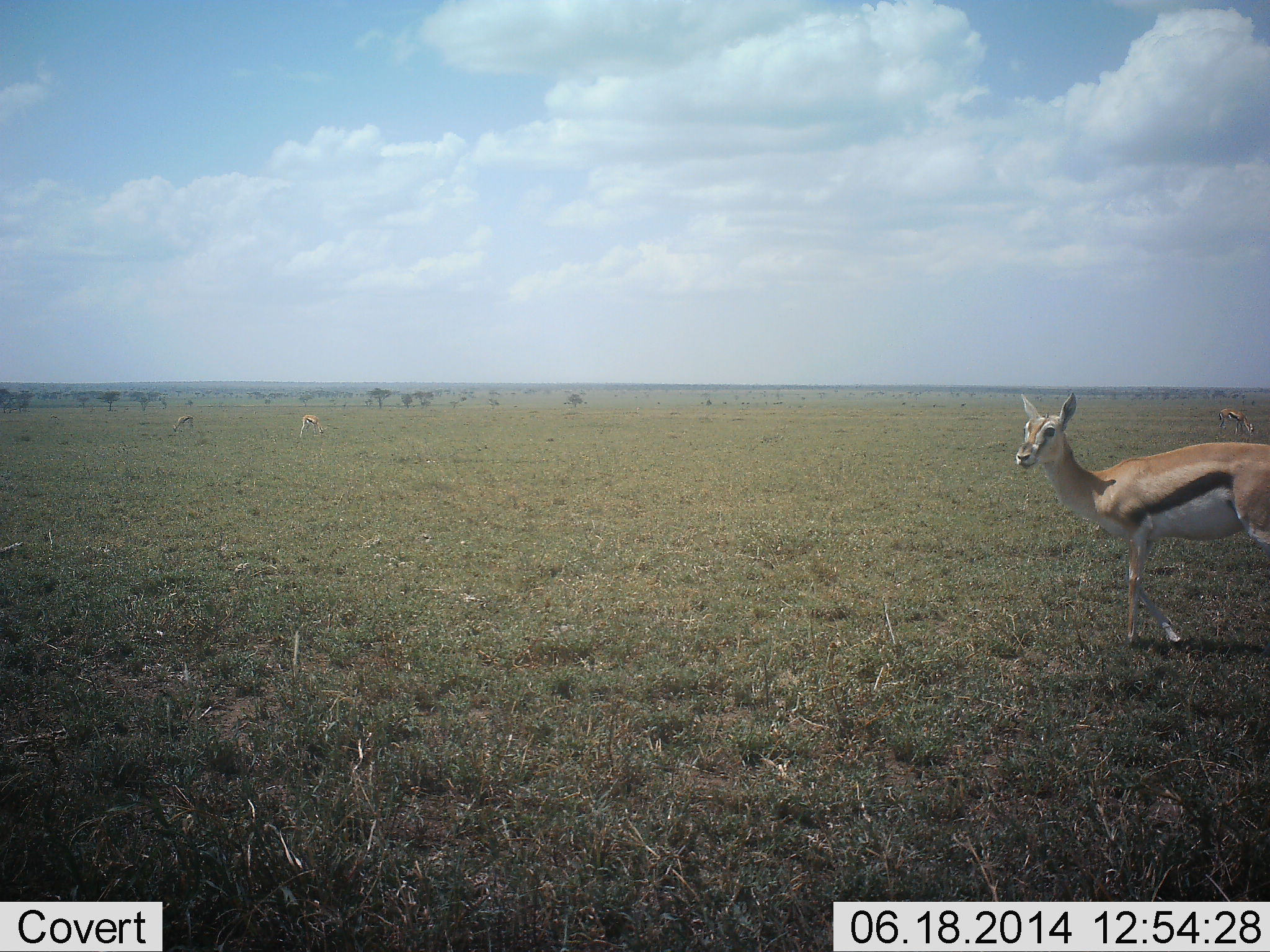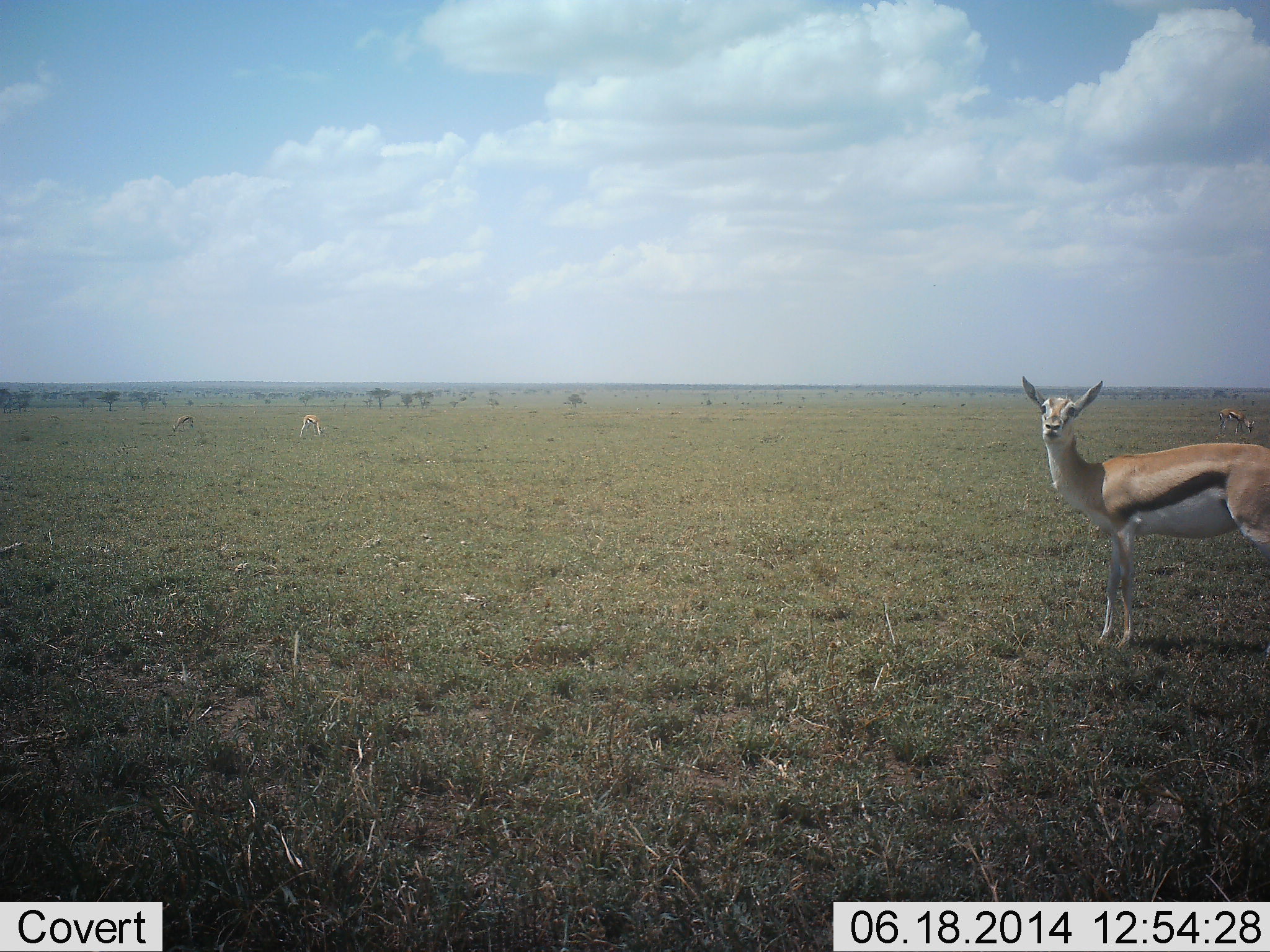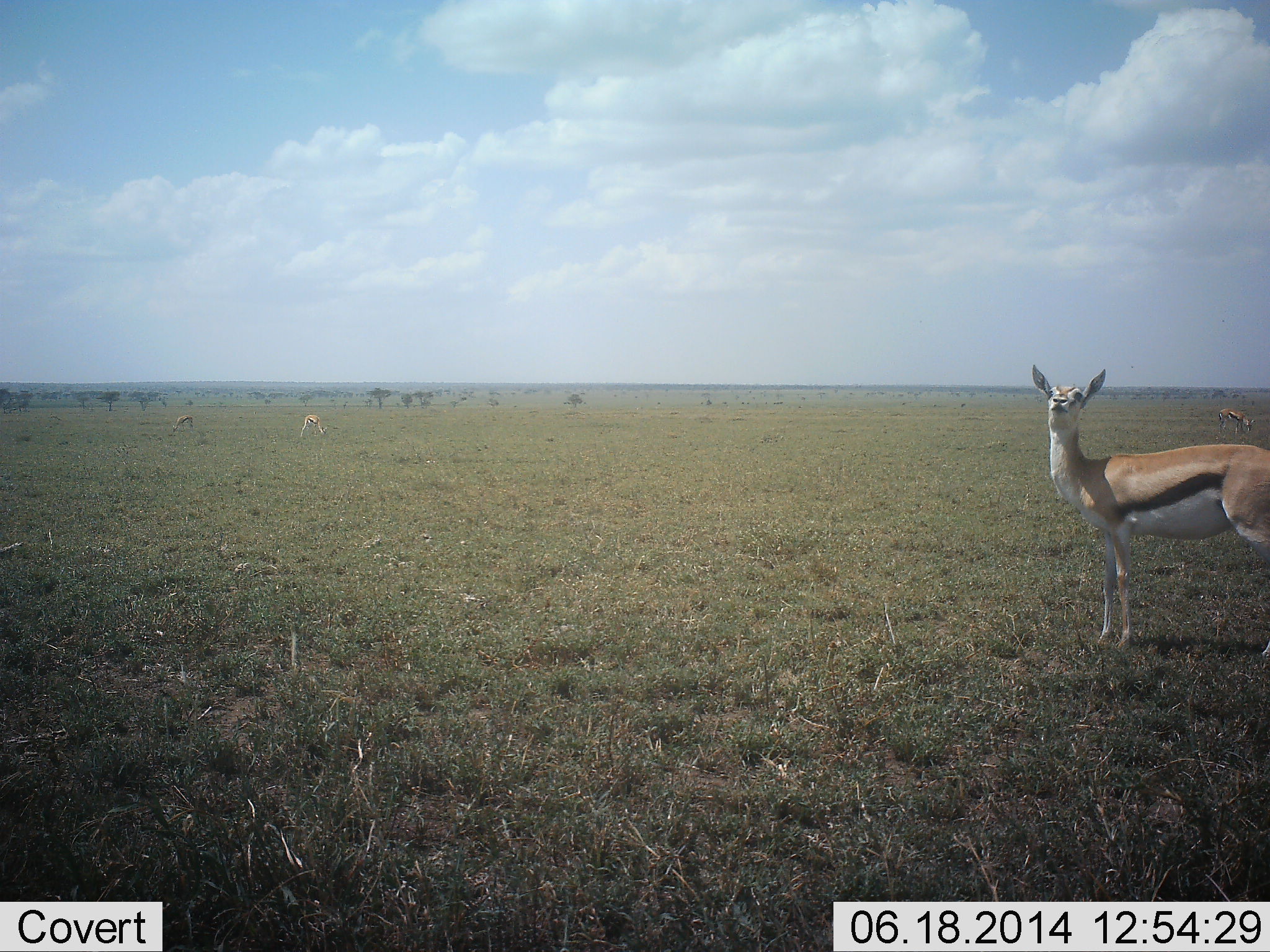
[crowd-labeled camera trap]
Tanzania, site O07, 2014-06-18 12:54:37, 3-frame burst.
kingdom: Animalia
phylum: Chordata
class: Mammalia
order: Artiodactyla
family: Bovidae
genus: Eudorcas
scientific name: Eudorcas thomsonii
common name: thomson's gazelle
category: gazellethomsons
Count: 4.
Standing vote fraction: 90%.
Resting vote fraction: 0%.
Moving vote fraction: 0%.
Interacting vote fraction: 0%.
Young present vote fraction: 0%.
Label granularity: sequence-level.